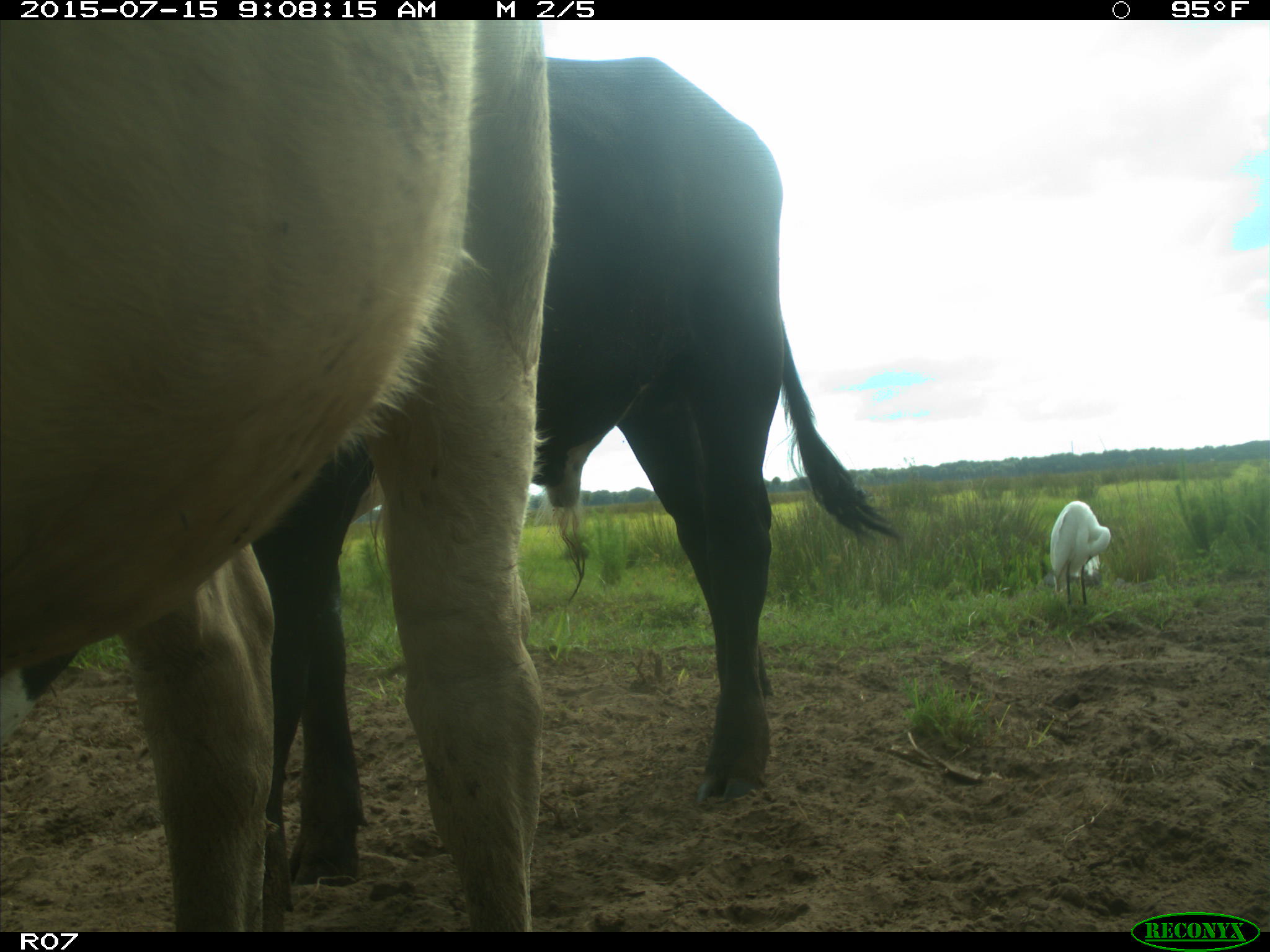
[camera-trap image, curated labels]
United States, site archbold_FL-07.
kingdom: Animalia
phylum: Chordata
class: Mammalia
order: Artiodactyla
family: Bovidae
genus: Bos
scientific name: Bos taurus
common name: domestic cow